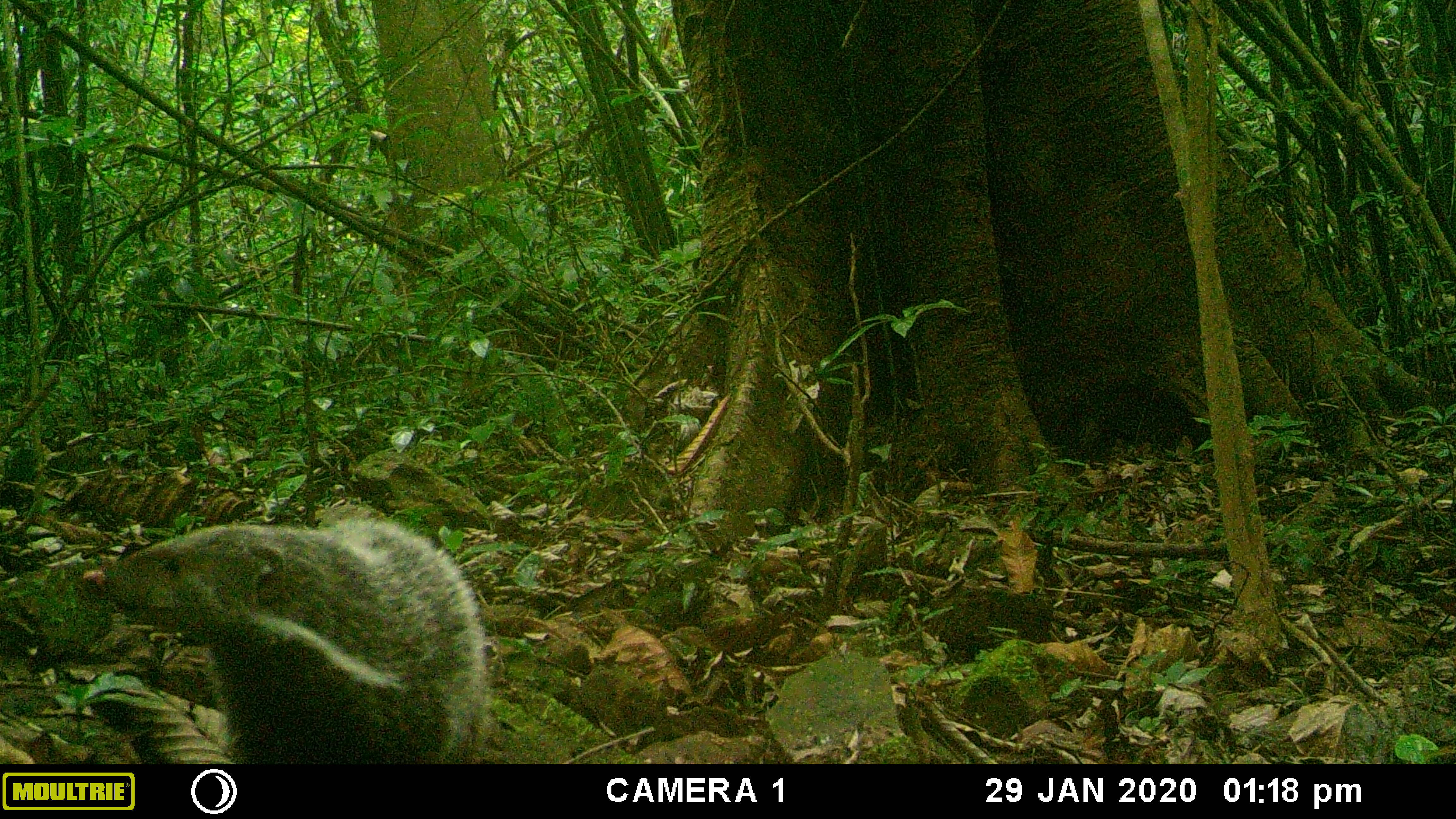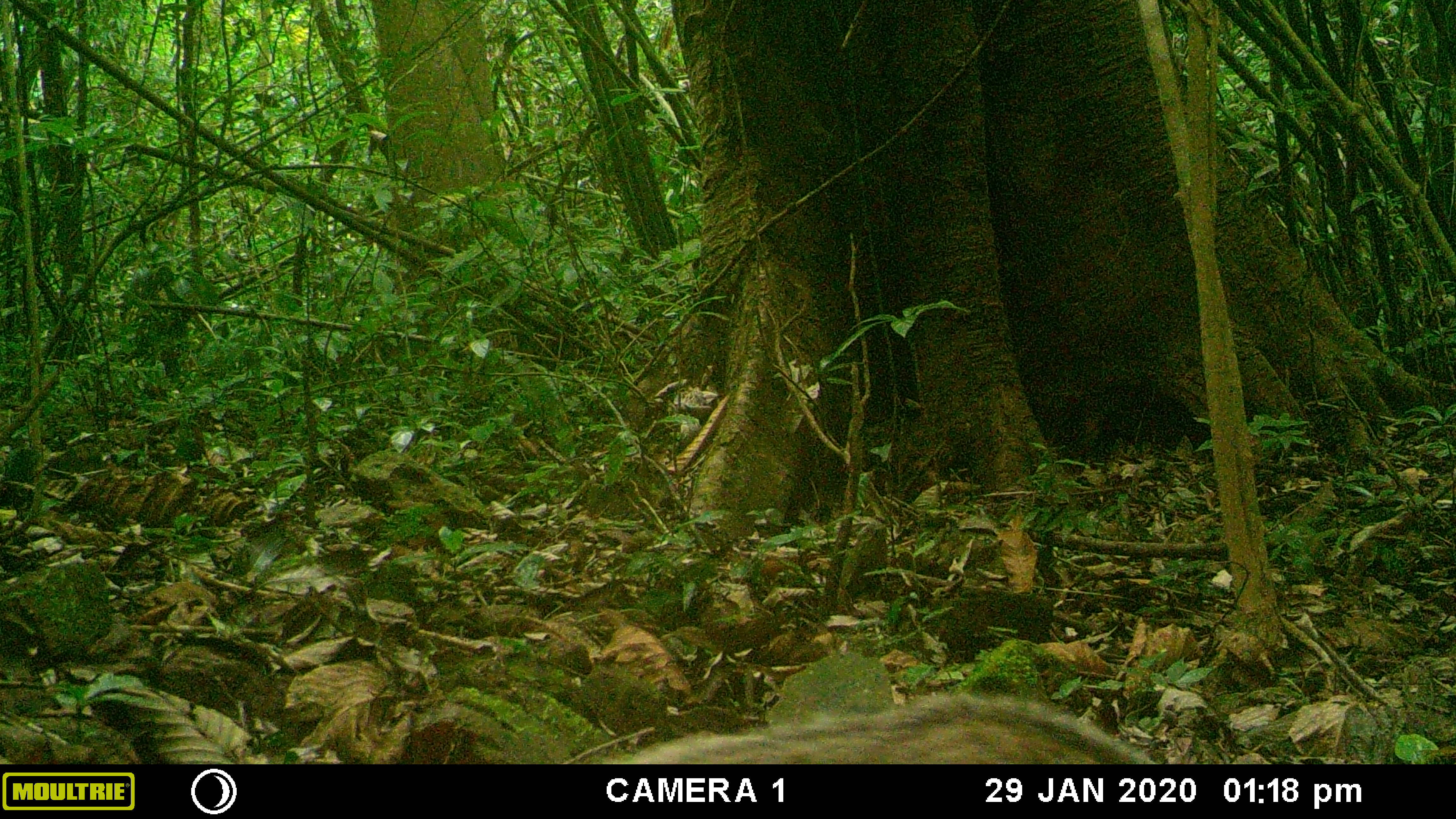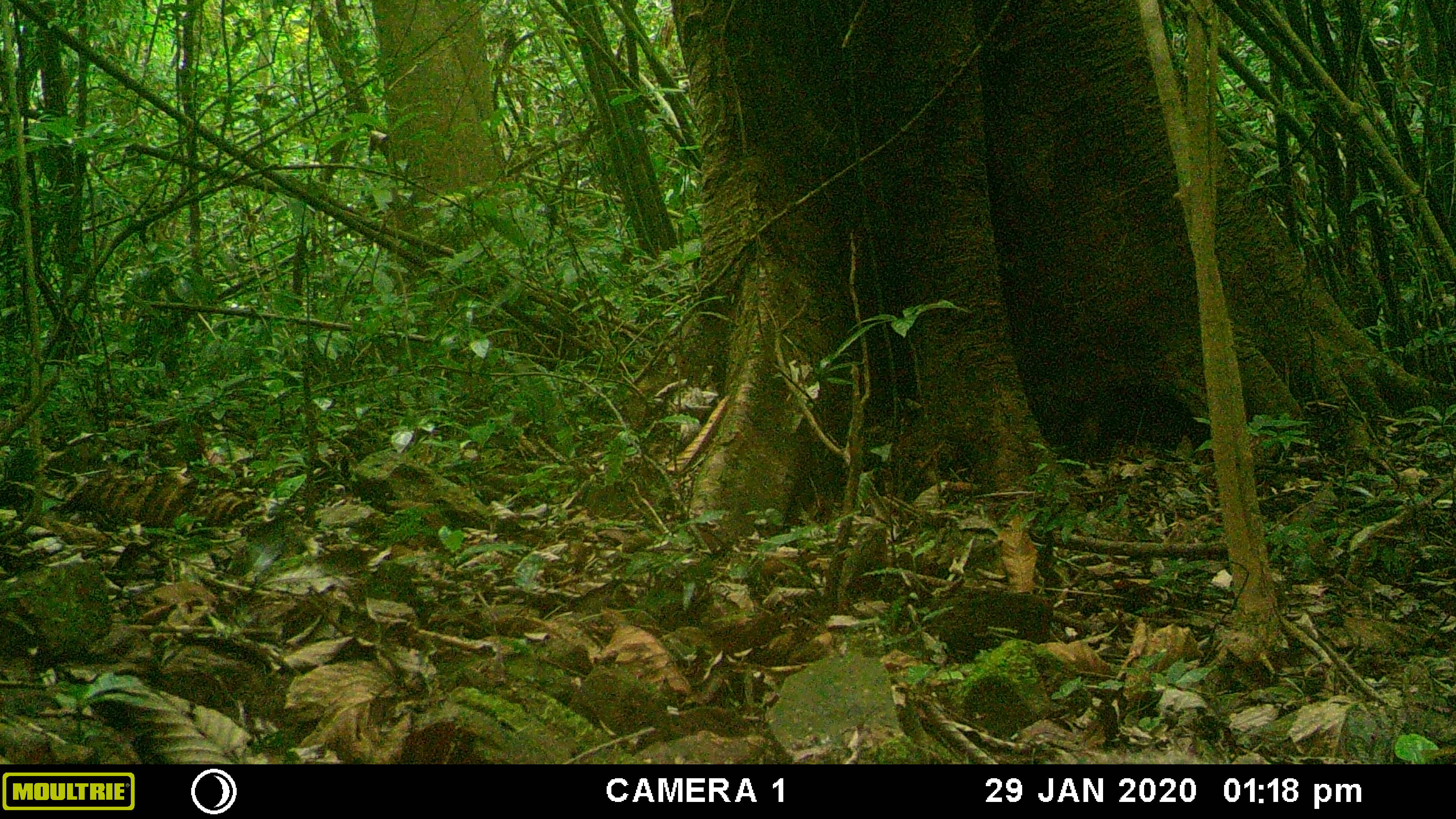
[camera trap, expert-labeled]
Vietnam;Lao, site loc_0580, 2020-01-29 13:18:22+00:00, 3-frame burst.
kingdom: Animalia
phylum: Chordata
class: Mammalia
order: Carnivora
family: Herpestidae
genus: Urva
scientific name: Urva urva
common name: crab-eating mongoose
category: crab eating mongoose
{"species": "crab eating mongoose (crab-eating mongoose) (Urva urva)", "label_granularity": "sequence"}